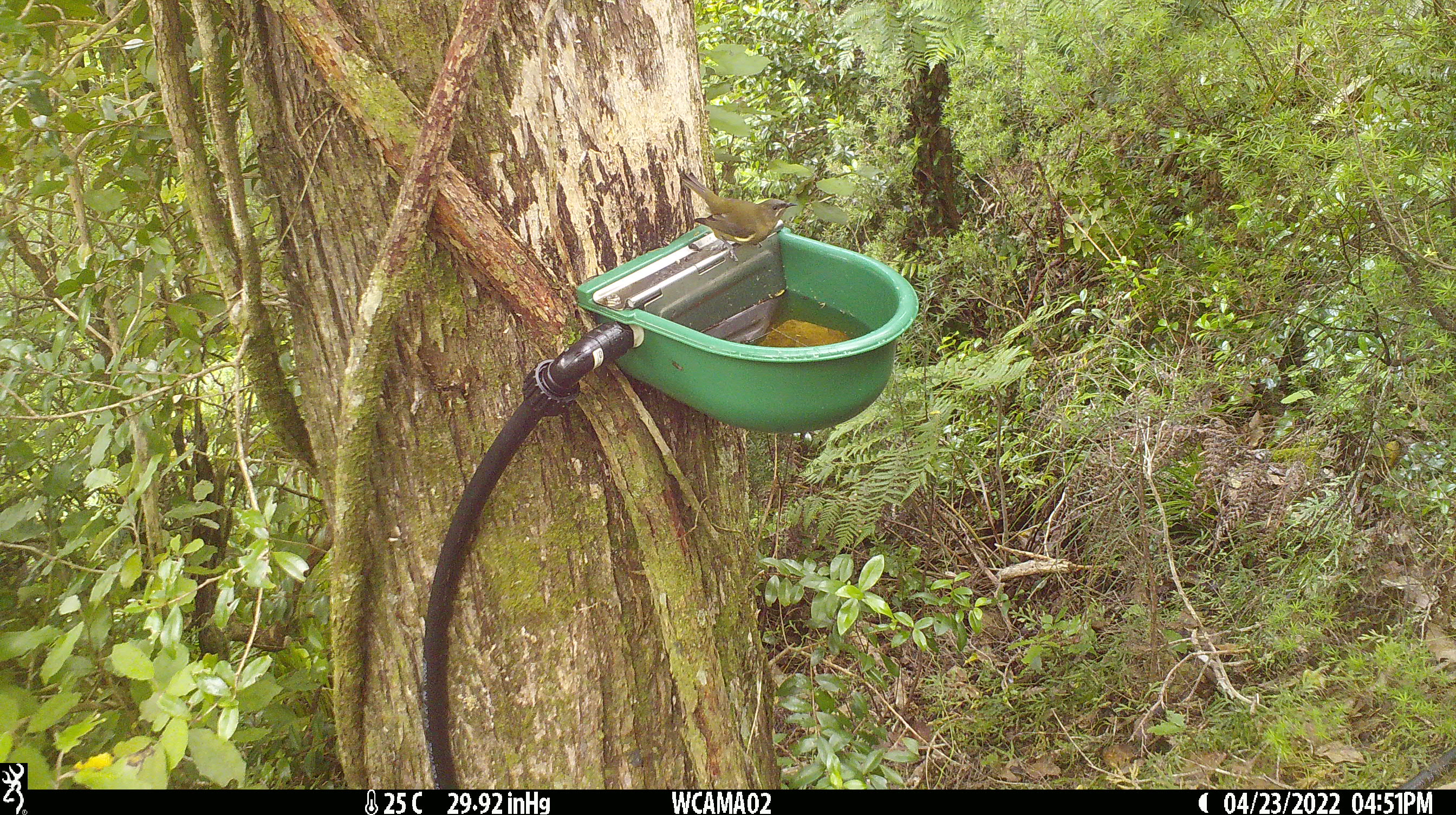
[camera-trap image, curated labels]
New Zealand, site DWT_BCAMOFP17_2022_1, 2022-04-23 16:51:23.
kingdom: Animalia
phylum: Chordata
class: Aves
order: Passeriformes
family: Meliphagidae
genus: Anthornis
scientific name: Anthornis melanura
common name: new zealand bellbird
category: bellbird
Bellbird (new zealand bellbird) (Anthornis melanura).